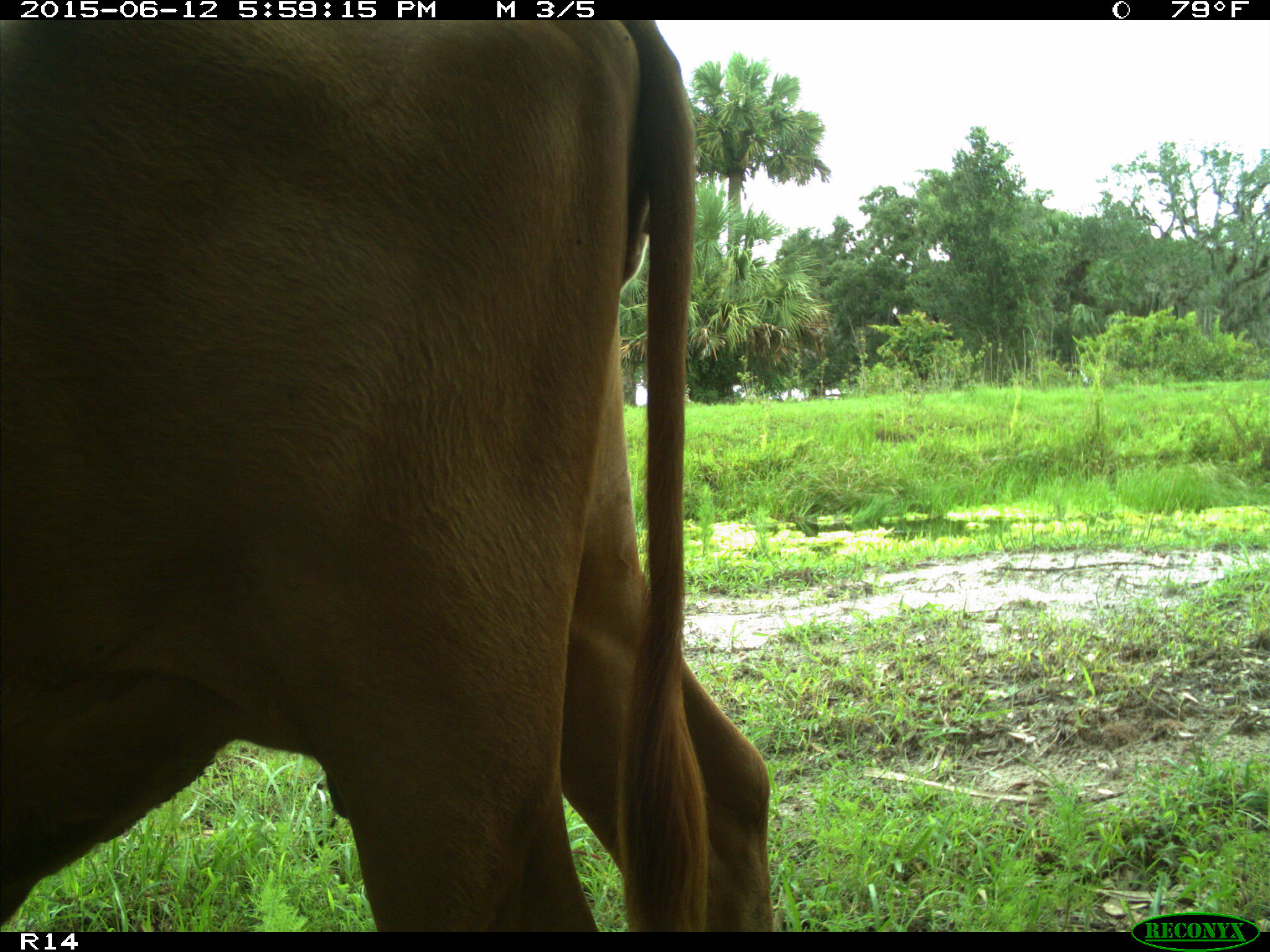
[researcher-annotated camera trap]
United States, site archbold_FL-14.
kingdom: Animalia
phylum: Chordata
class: Mammalia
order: Artiodactyla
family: Bovidae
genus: Bos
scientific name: Bos taurus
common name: domestic cow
Bos taurus (domestic cow).